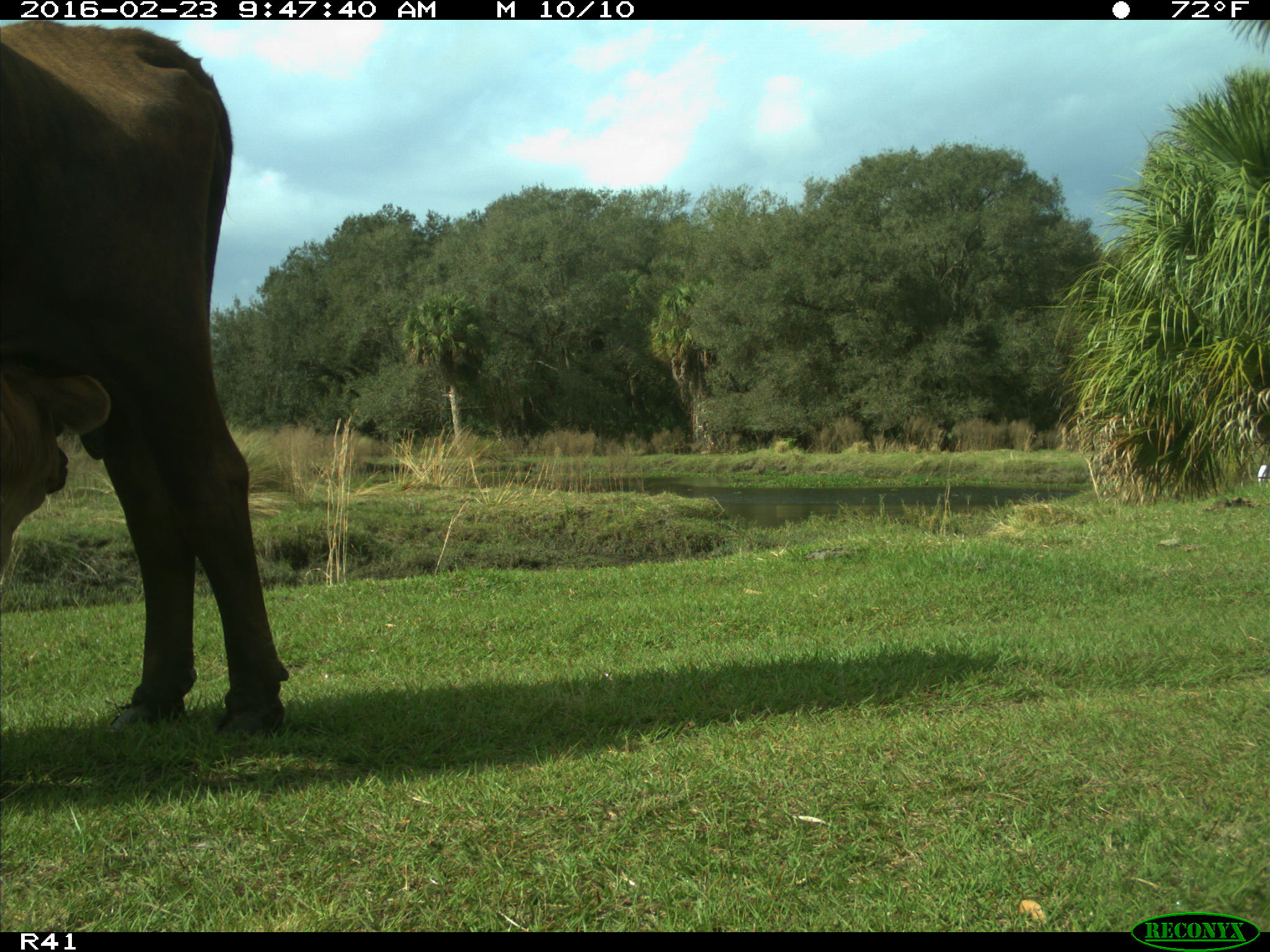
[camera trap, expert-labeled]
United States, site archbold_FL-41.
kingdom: Animalia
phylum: Chordata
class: Mammalia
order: Artiodactyla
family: Bovidae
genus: Bos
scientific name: Bos taurus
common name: domestic cow